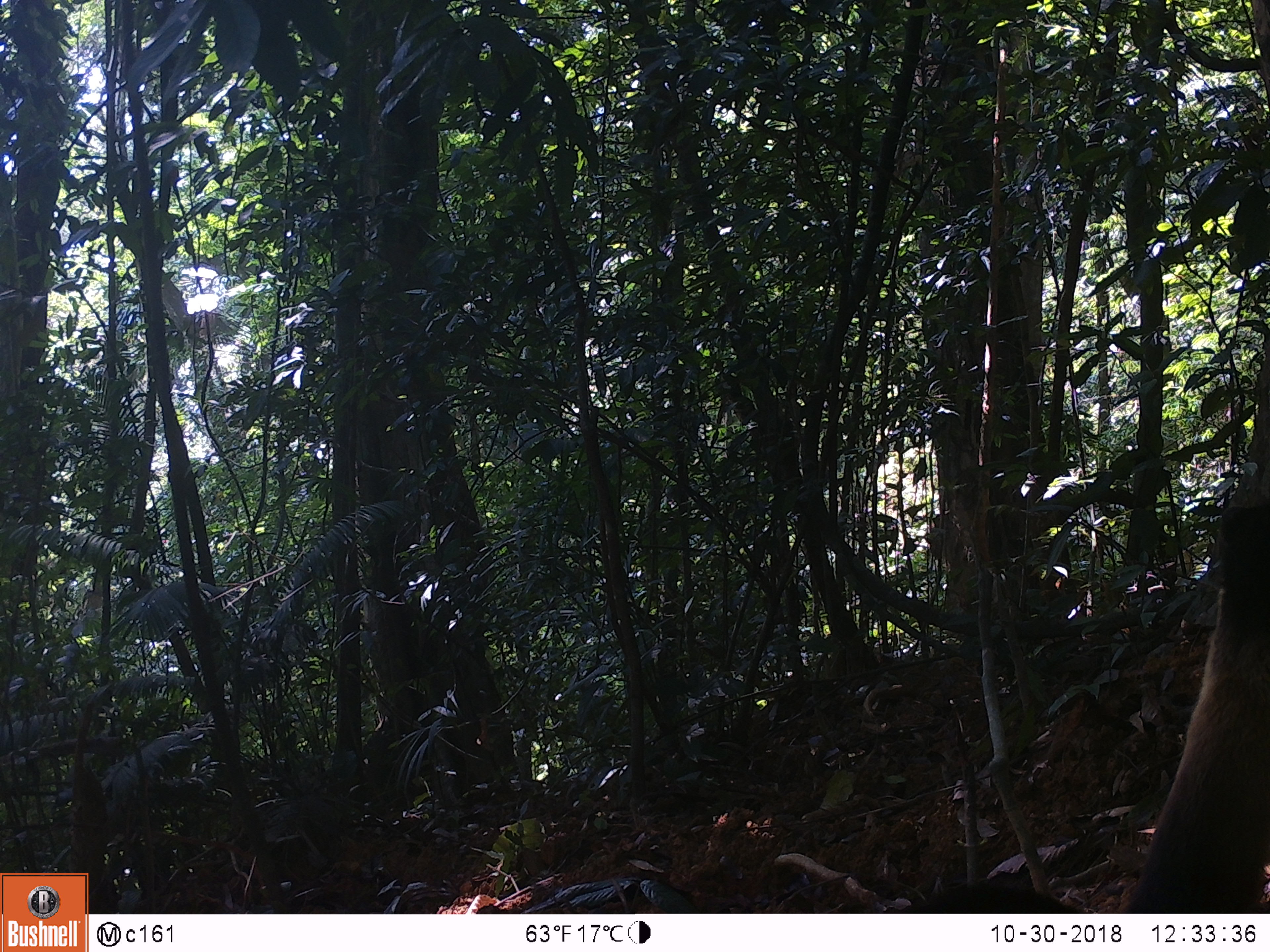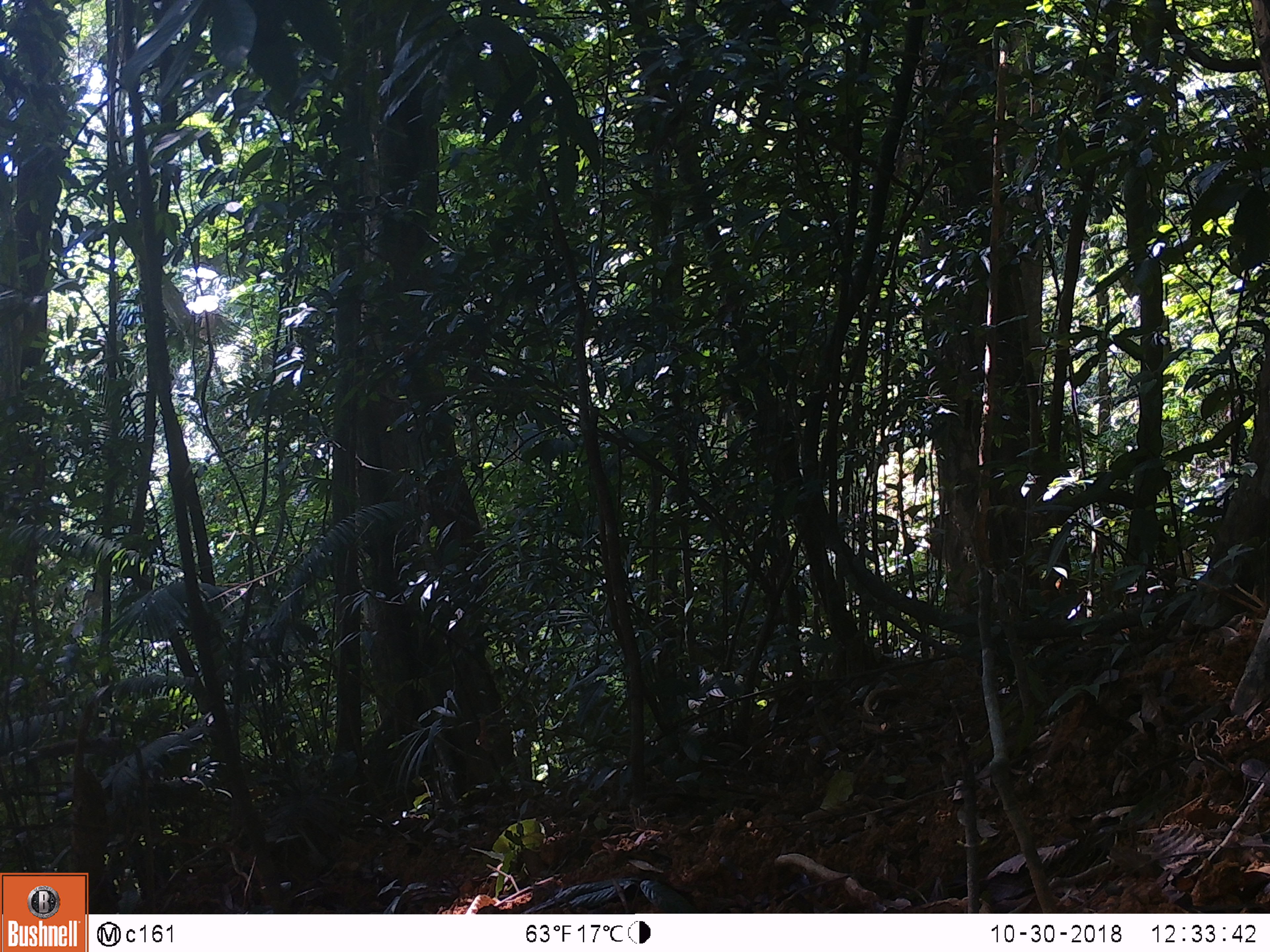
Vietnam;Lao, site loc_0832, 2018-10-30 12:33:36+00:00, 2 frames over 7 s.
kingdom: Animalia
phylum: Chordata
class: Mammalia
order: Carnivora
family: Mustelidae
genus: Martes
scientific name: Martes flavigula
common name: yellow-throated marten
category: yellow throated marten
Yellow throated marten (yellow-throated marten) (Martes flavigula). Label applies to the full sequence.